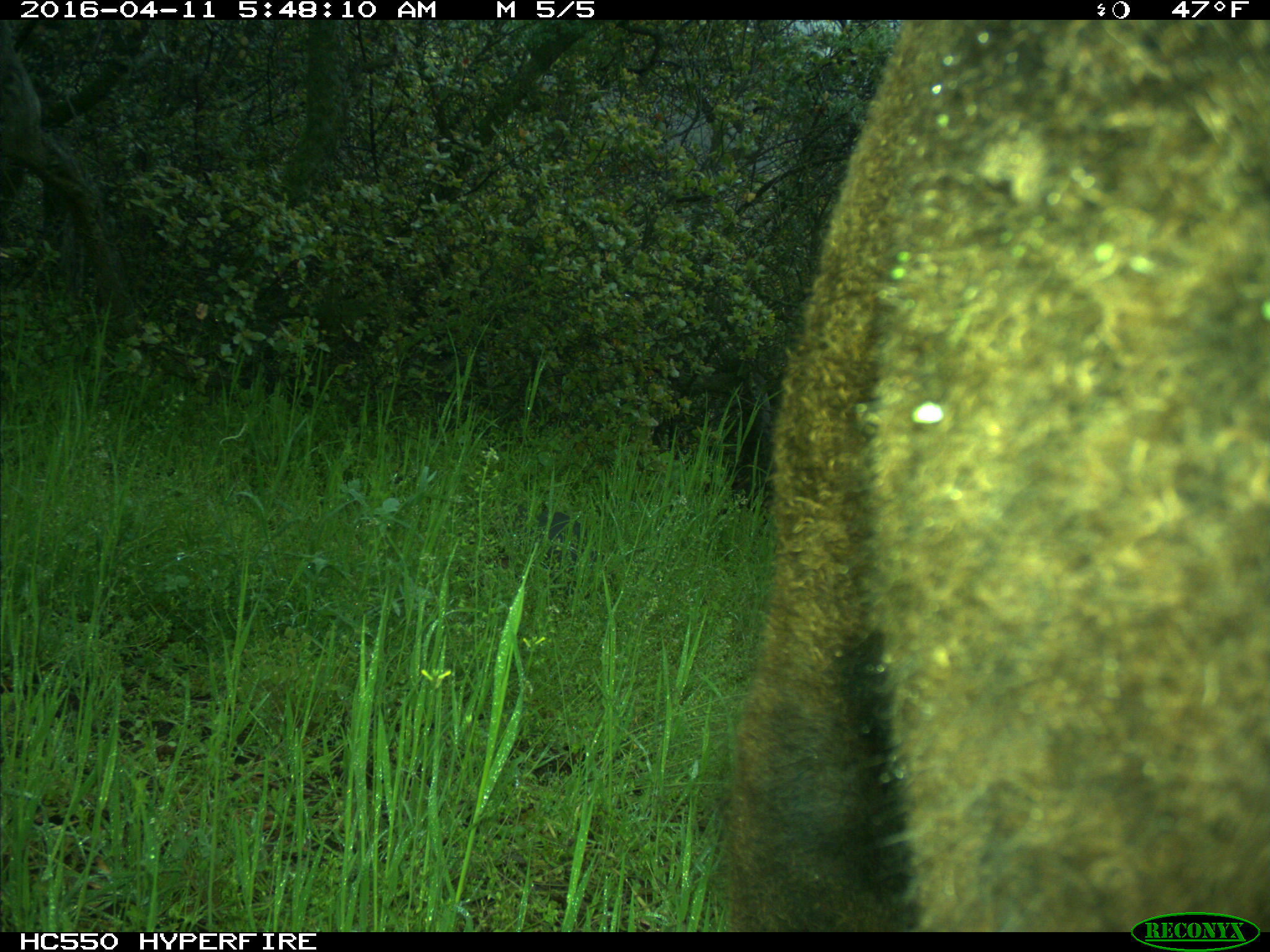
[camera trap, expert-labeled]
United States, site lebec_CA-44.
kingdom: Animalia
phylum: Chordata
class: Mammalia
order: Artiodactyla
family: Bovidae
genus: Bos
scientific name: Bos taurus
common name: domestic cow